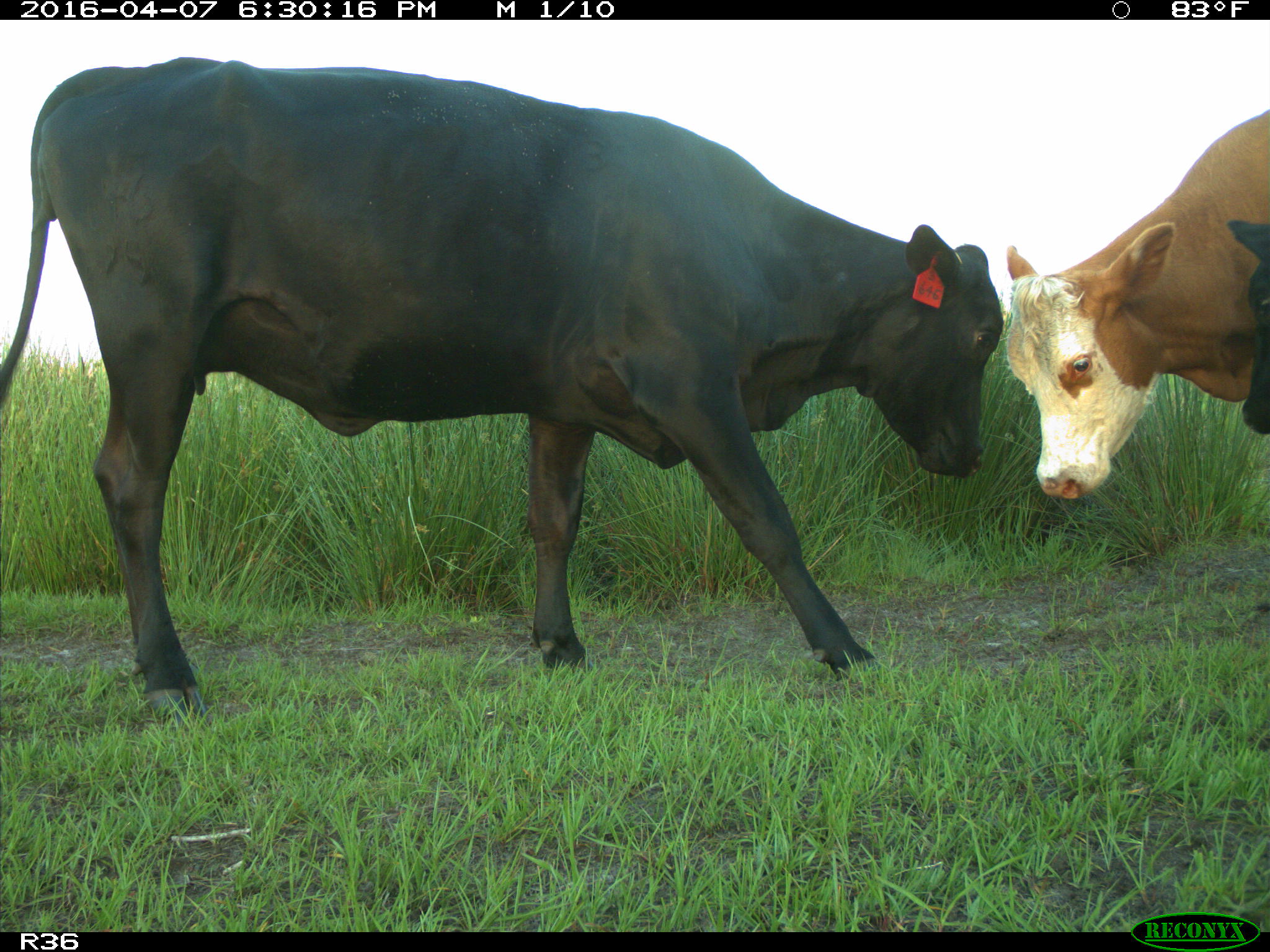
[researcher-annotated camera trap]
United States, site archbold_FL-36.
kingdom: Animalia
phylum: Chordata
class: Mammalia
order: Artiodactyla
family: Bovidae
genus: Bos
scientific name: Bos taurus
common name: domestic cow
Bos taurus (domestic cow).